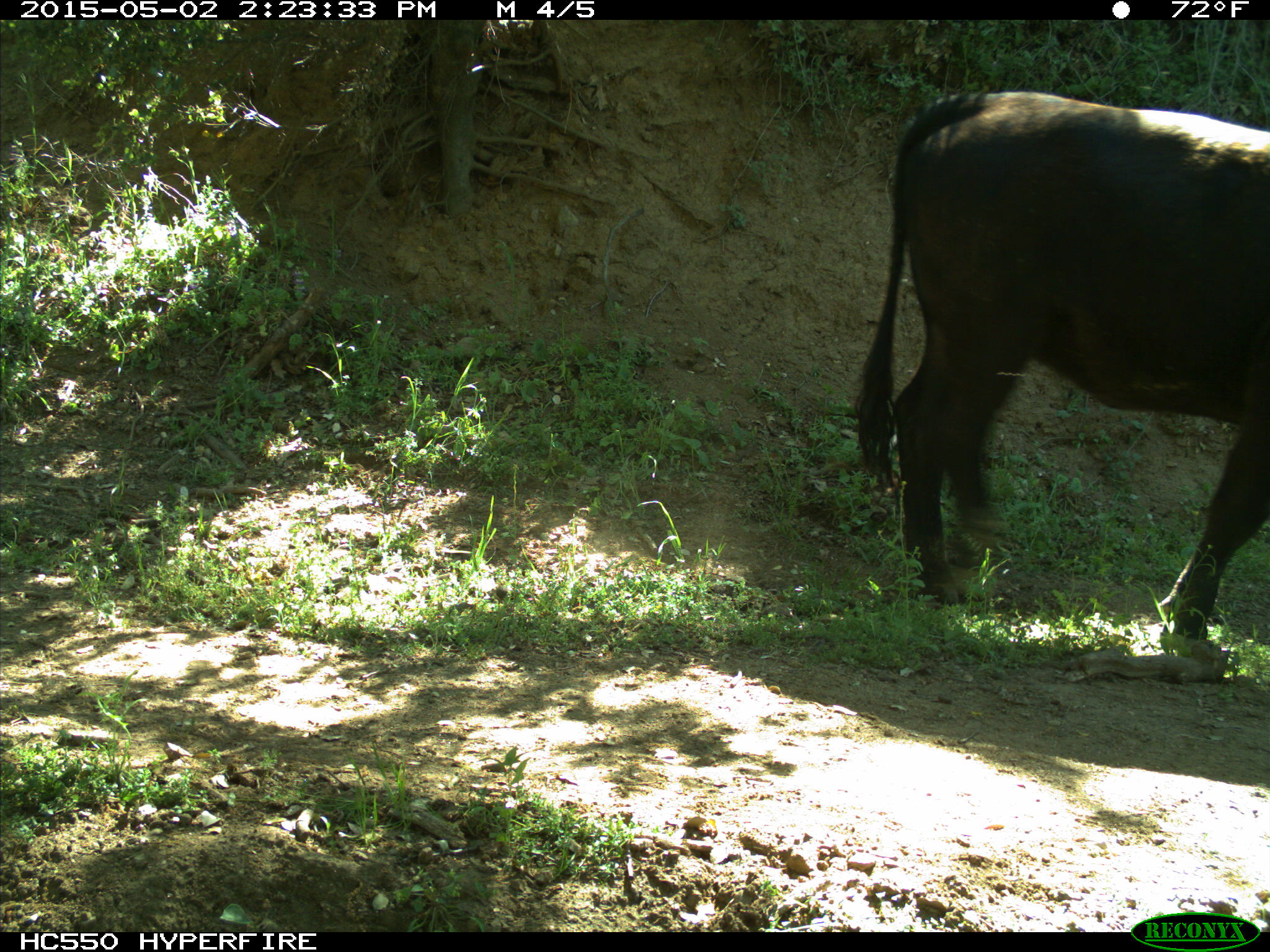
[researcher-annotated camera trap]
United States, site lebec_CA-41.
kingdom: Animalia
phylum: Chordata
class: Mammalia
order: Artiodactyla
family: Bovidae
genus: Bos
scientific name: Bos taurus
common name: domestic cow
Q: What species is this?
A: Bos taurus (domestic cow).